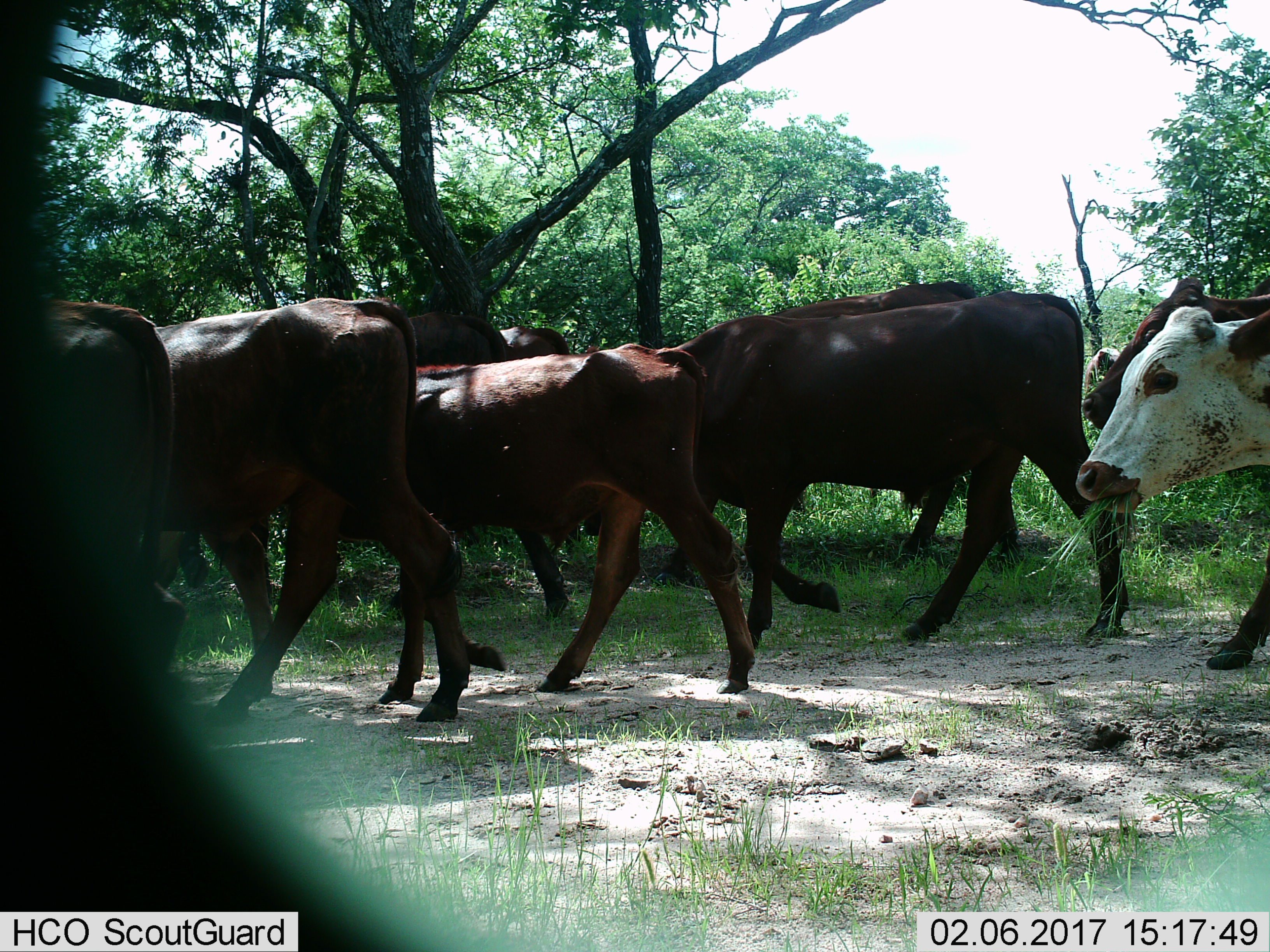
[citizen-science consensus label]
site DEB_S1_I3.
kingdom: Animalia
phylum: Chordata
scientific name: Vertebrata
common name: domestic animal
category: domesticanimal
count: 11-50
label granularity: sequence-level